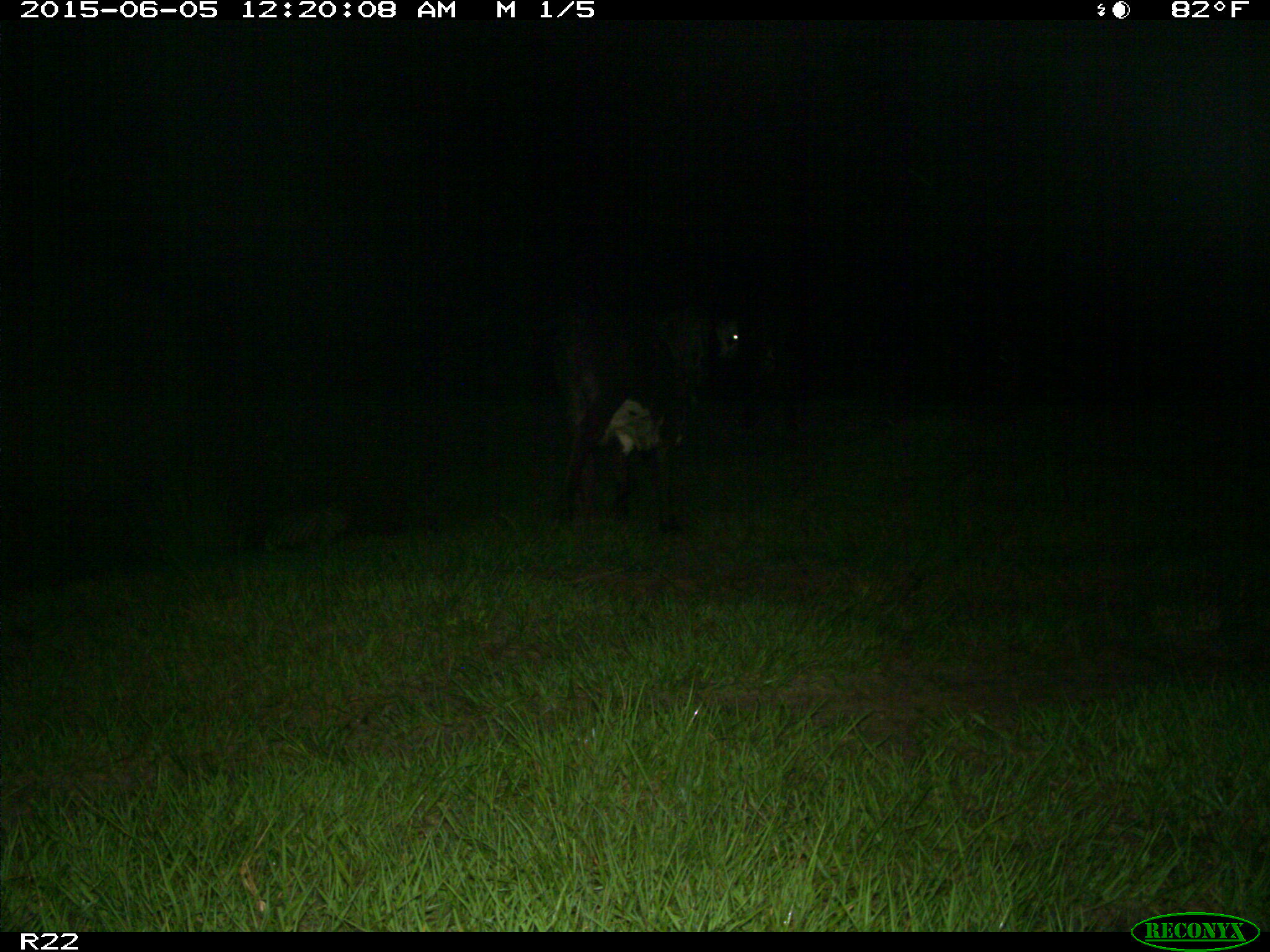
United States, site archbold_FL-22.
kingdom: Animalia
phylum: Chordata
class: Mammalia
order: Artiodactyla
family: Bovidae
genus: Bos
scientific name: Bos taurus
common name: domestic cow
Bos taurus (domestic cow).